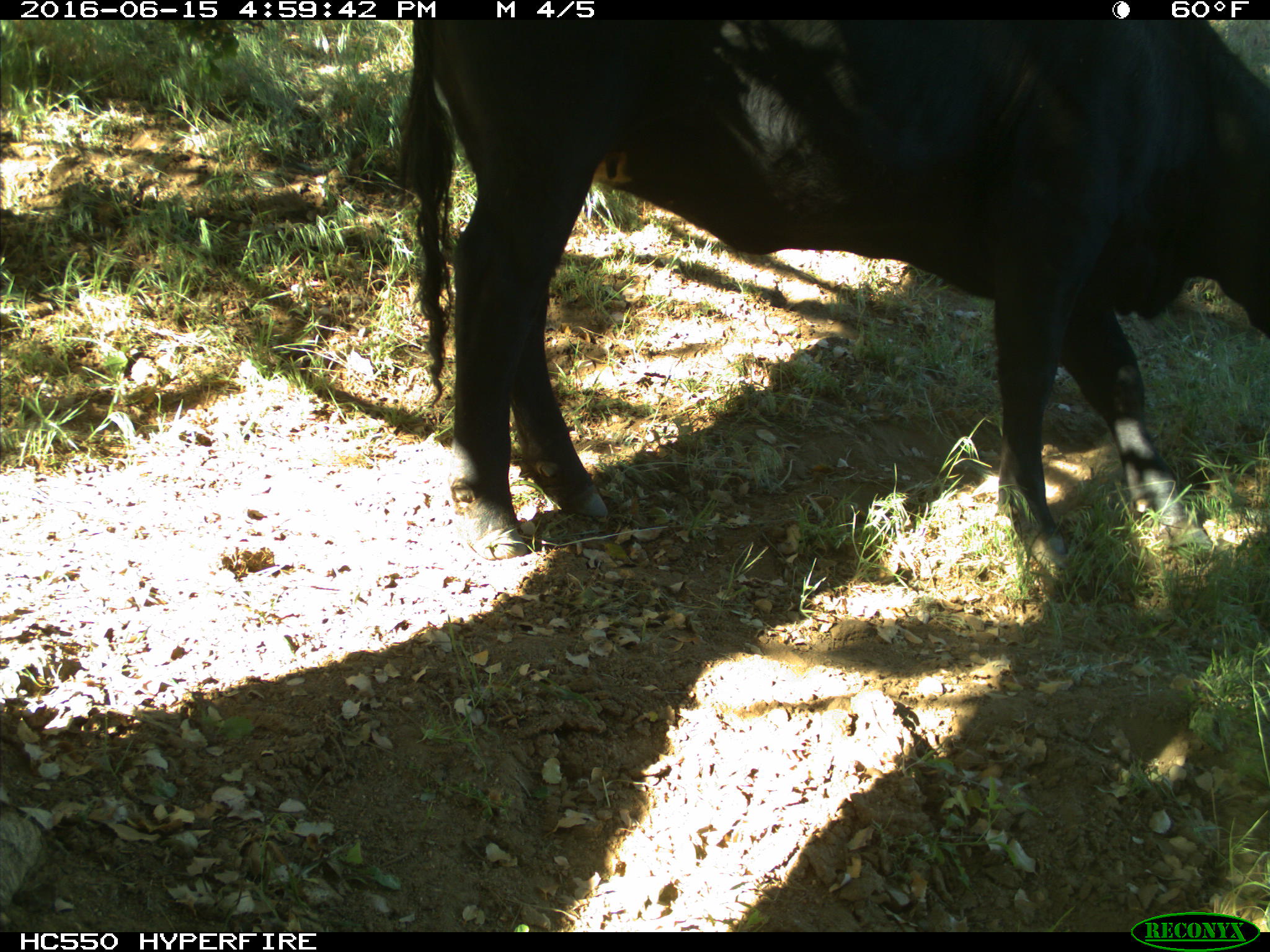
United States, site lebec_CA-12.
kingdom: Animalia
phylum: Chordata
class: Mammalia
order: Artiodactyla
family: Bovidae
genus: Bos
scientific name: Bos taurus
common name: domestic cow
Bos taurus (domestic cow).